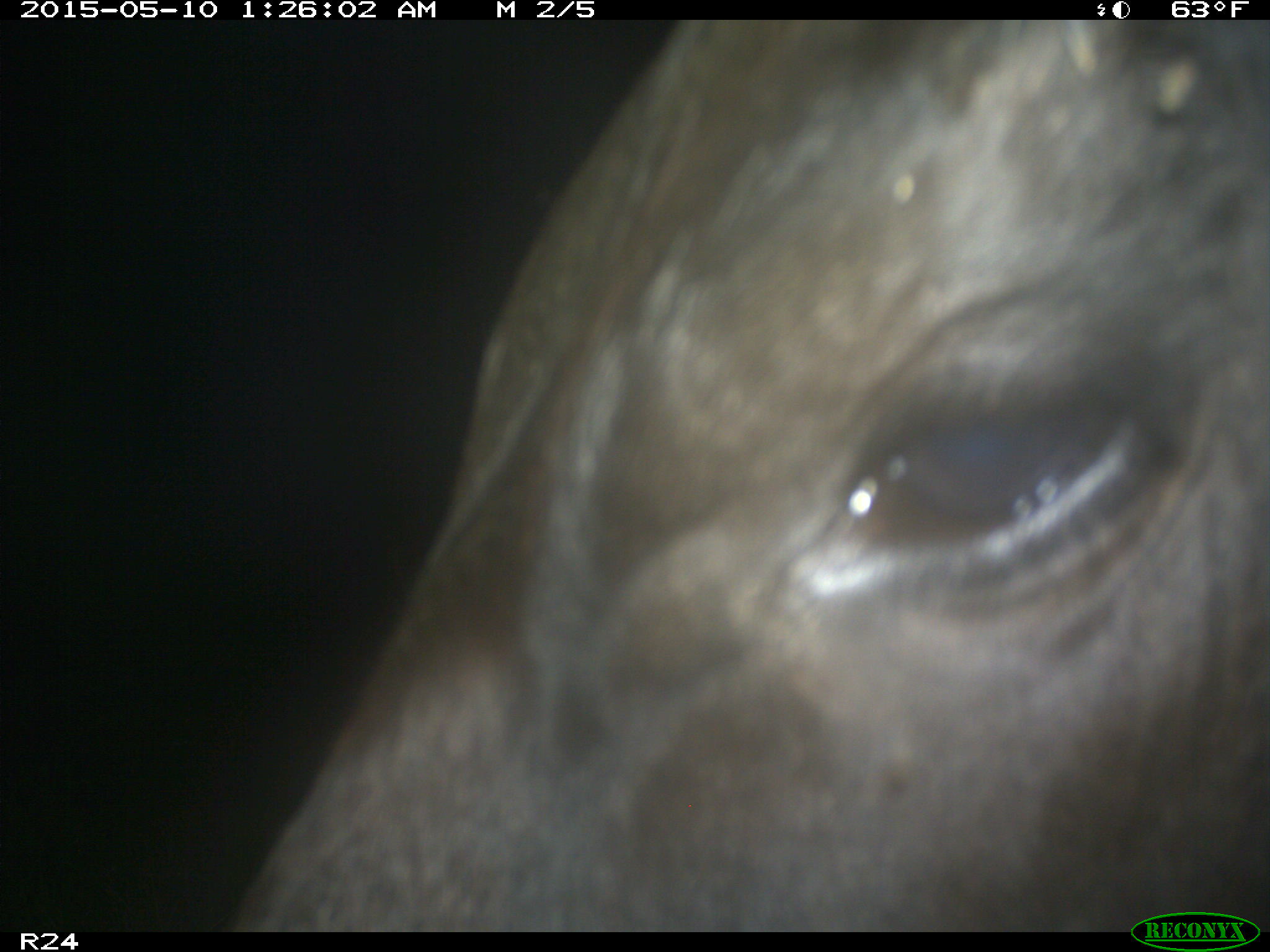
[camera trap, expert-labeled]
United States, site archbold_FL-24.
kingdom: Animalia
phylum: Chordata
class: Mammalia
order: Artiodactyla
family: Bovidae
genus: Bos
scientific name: Bos taurus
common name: domestic cow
Bos taurus (domestic cow).